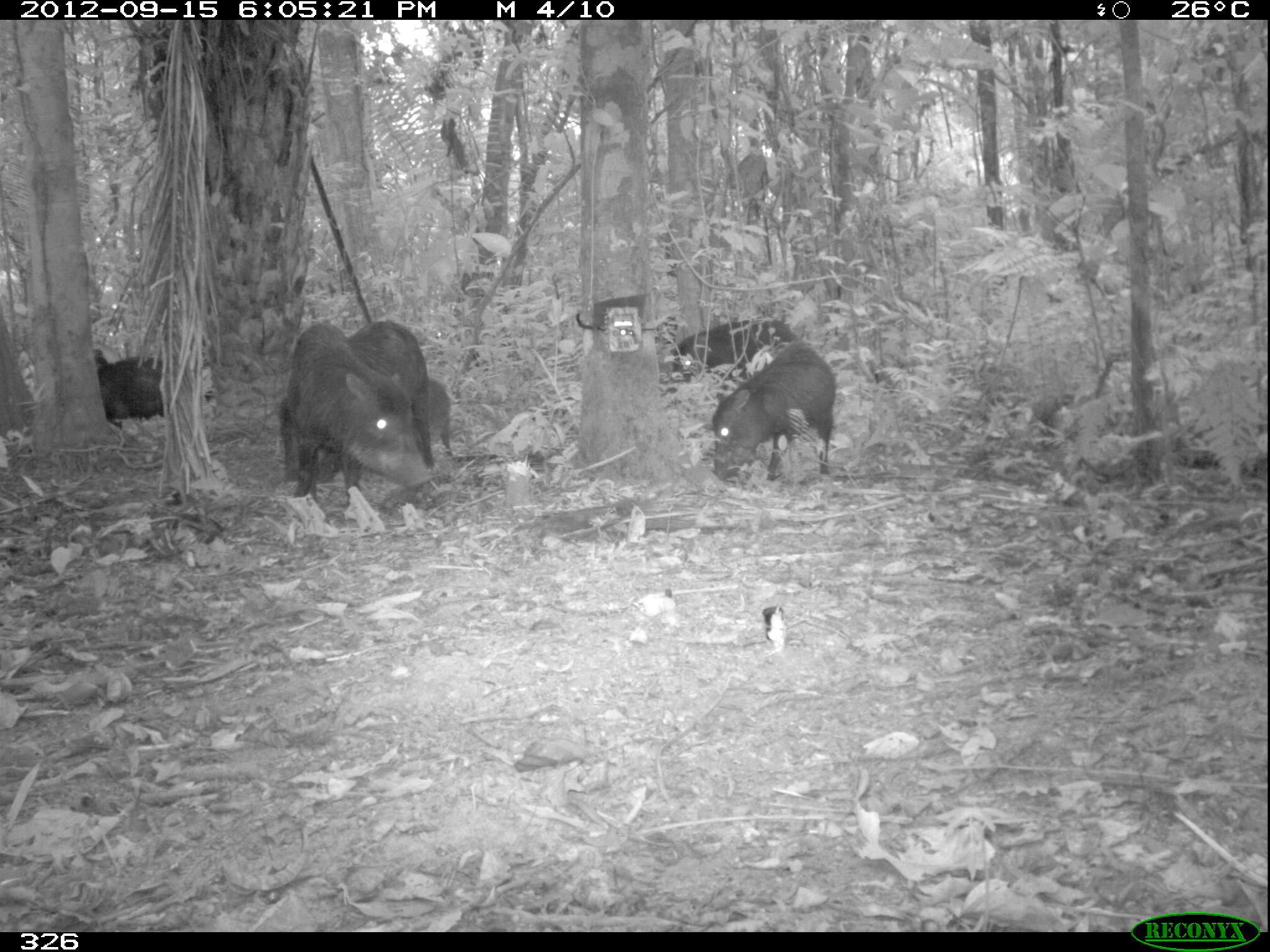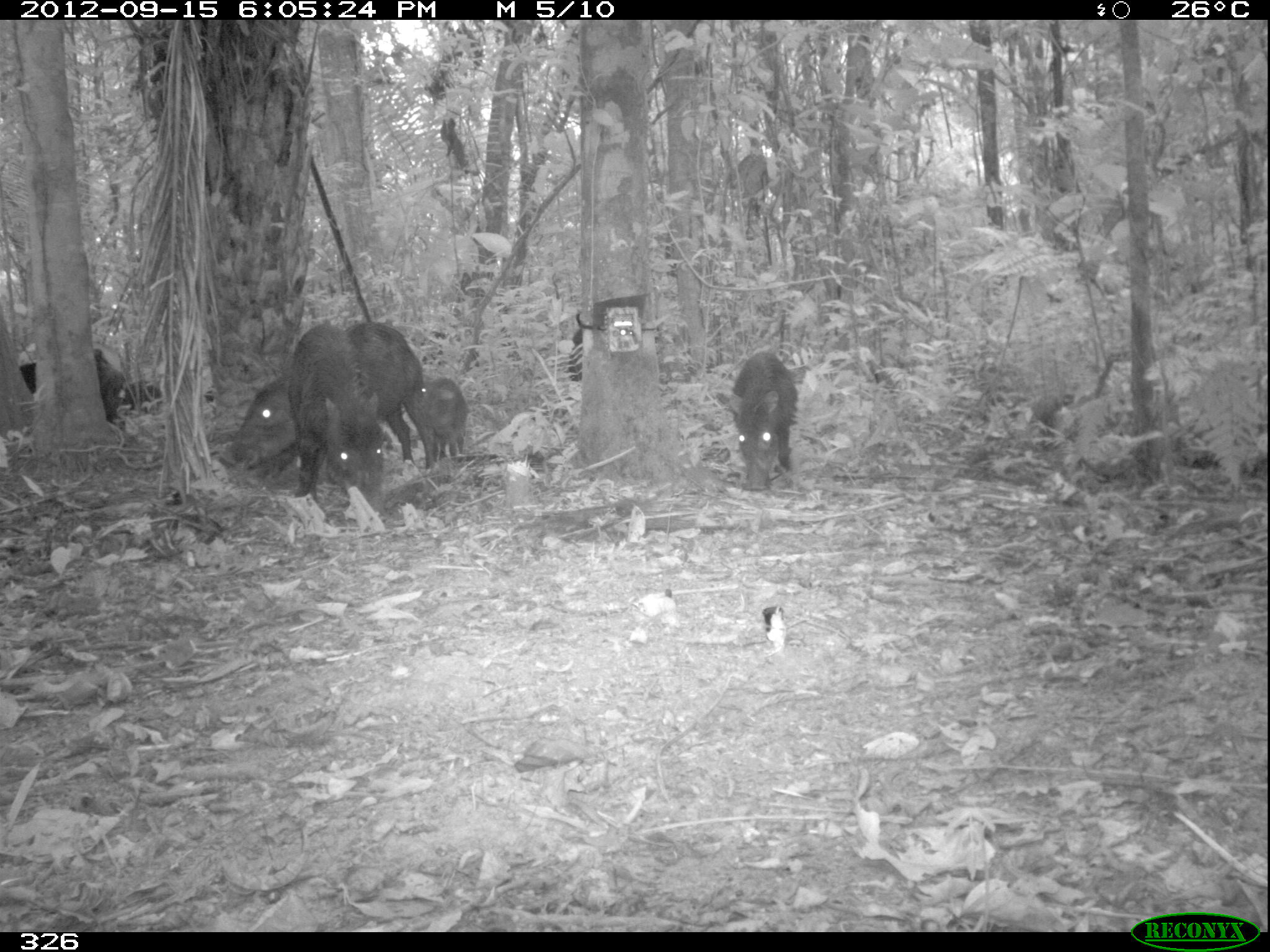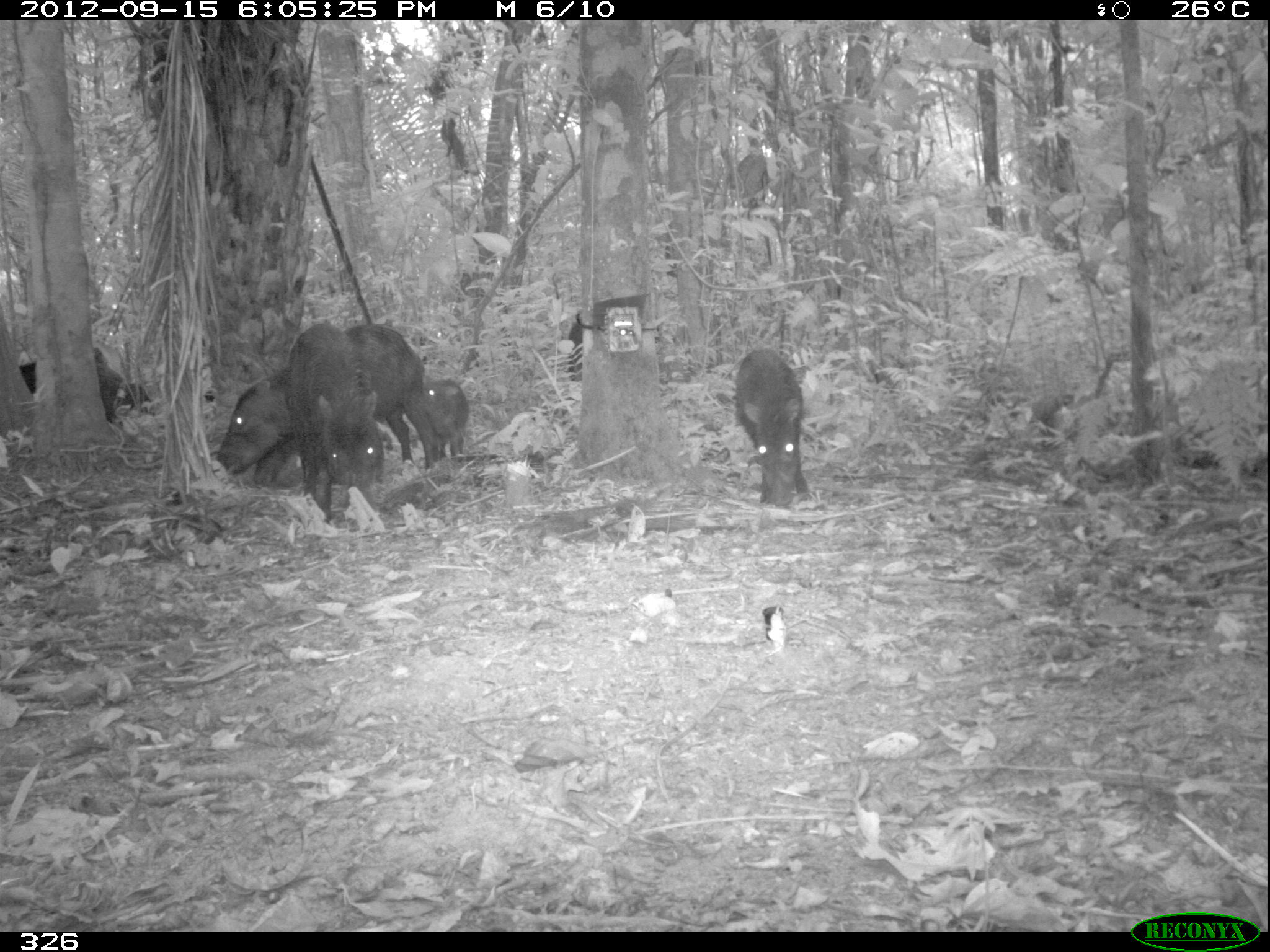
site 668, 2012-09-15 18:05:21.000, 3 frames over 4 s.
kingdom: Animalia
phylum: Chordata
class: Mammalia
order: Artiodactyla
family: Tayassuidae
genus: Tayassu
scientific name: Tayassu pecari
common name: white-lipped peccary